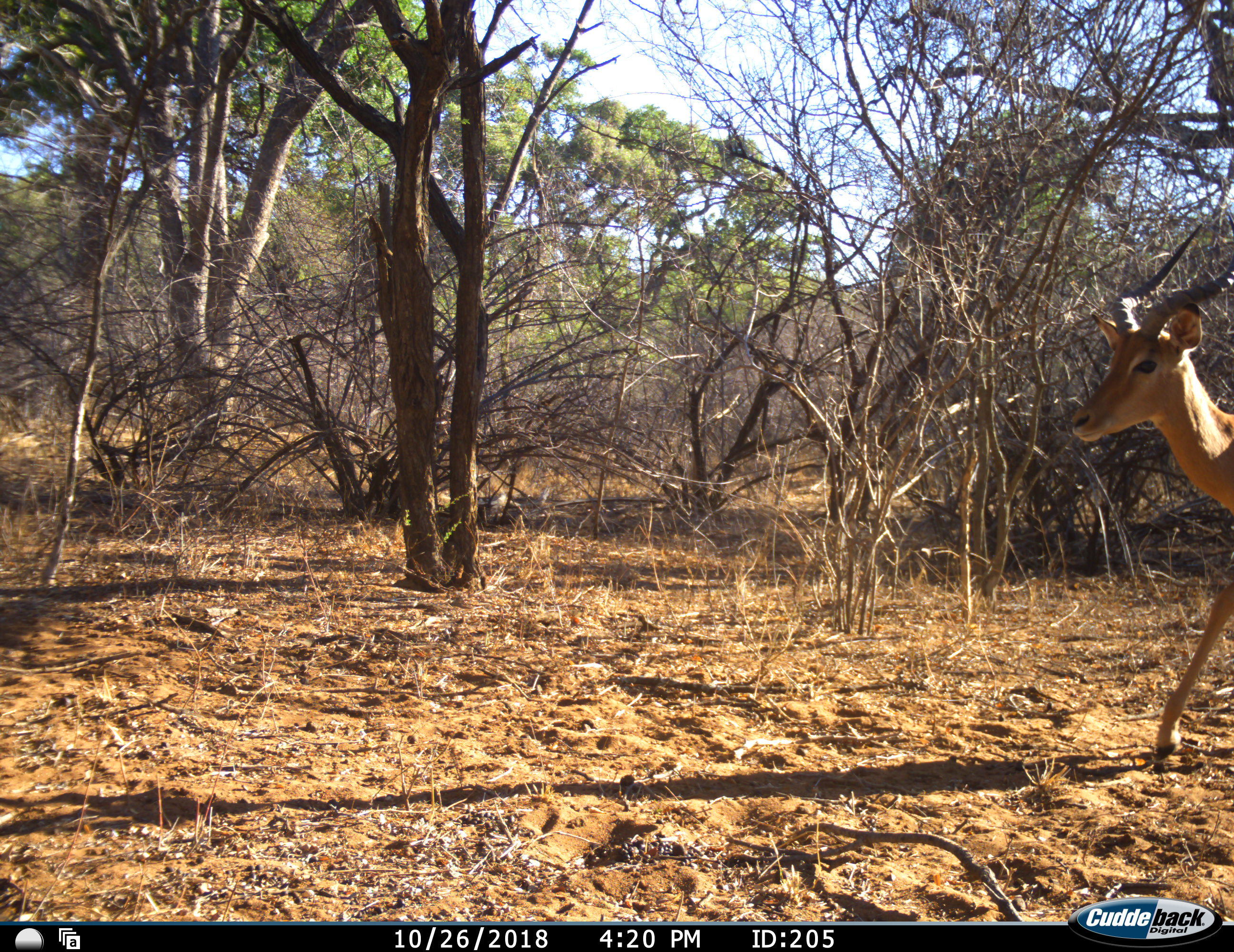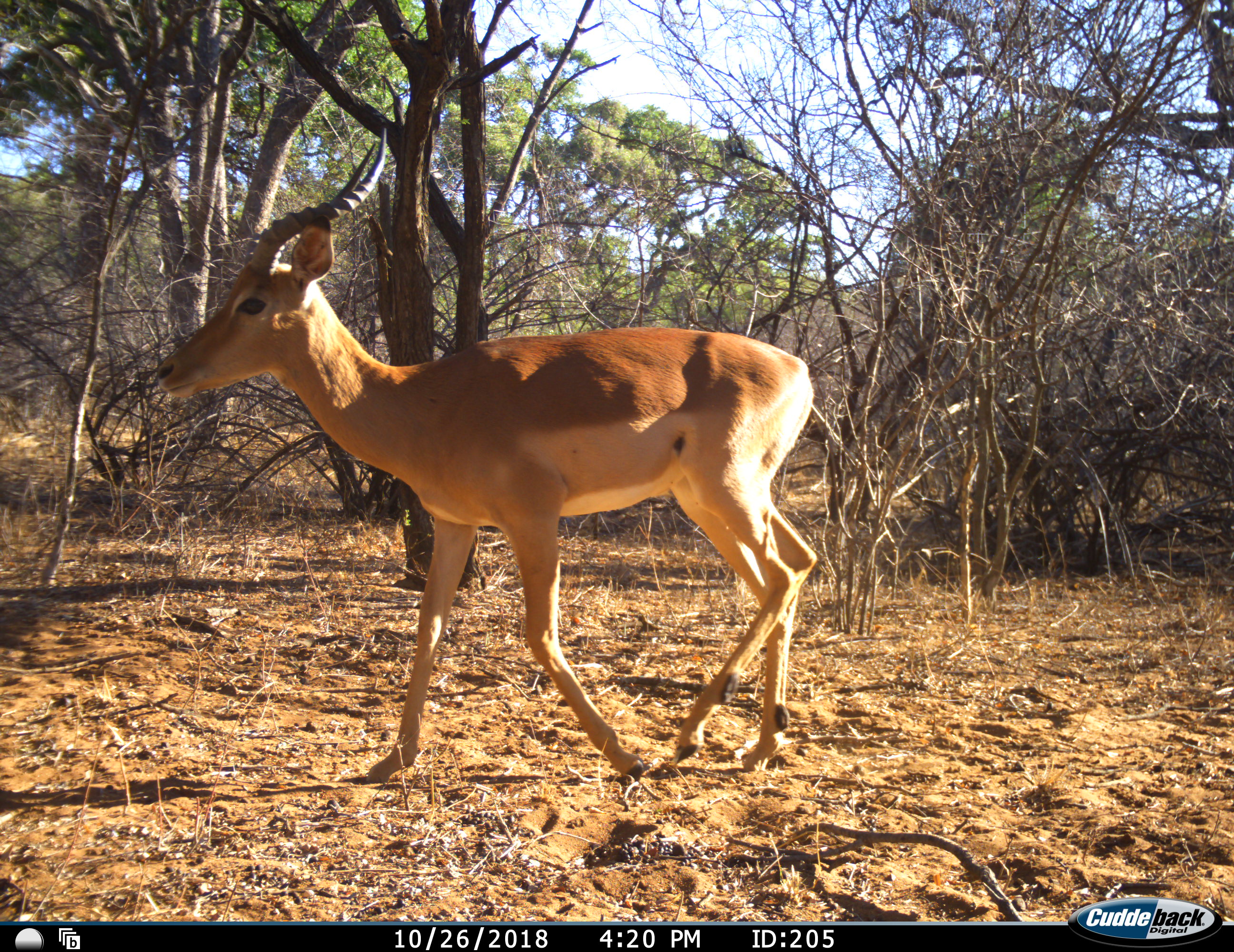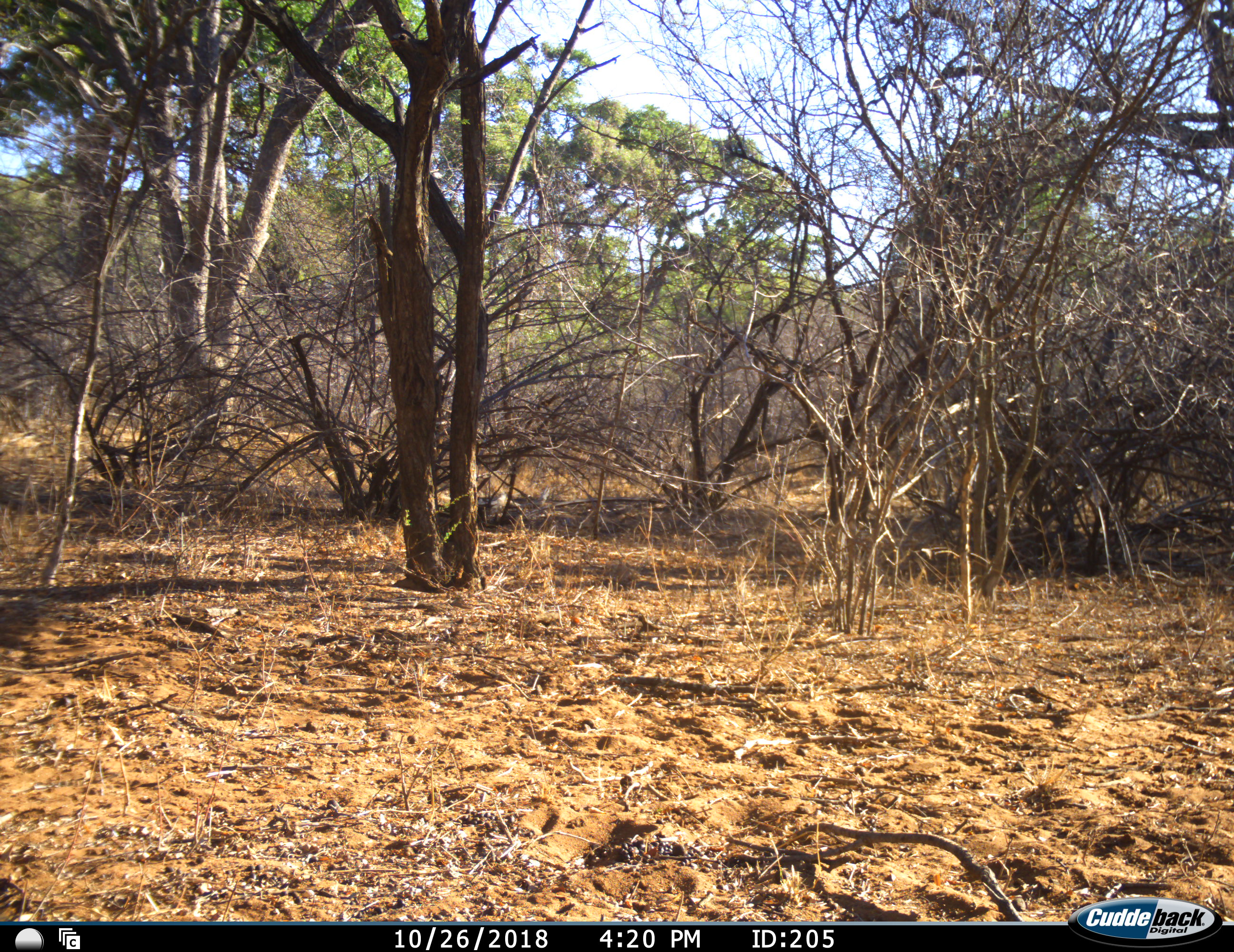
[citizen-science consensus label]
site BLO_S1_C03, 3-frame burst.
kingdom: Animalia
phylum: Chordata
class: Mammalia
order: Artiodactyla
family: Bovidae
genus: Aepyceros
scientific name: Aepyceros melampus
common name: impala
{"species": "impala (Aepyceros melampus)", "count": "1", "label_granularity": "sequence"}